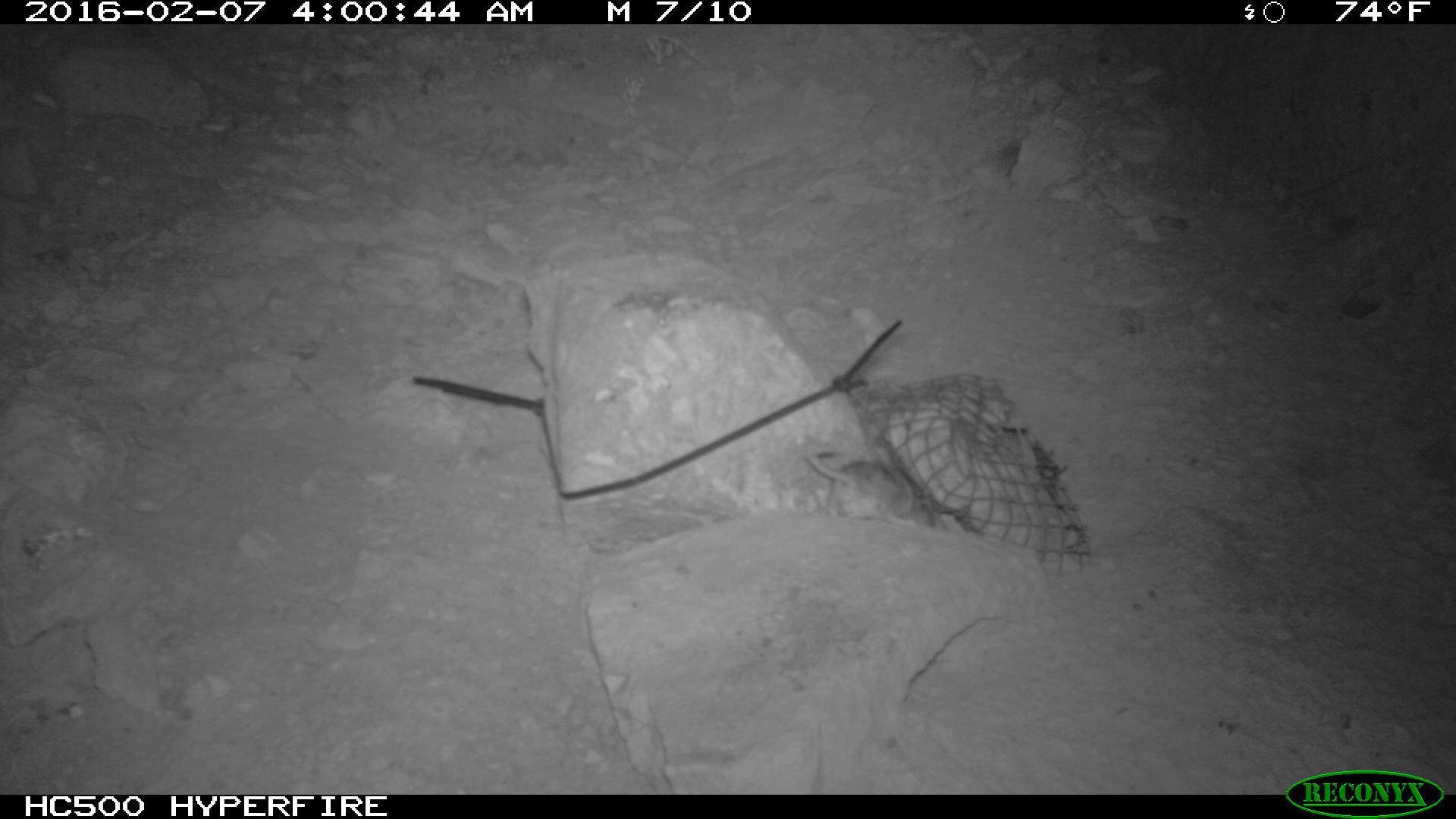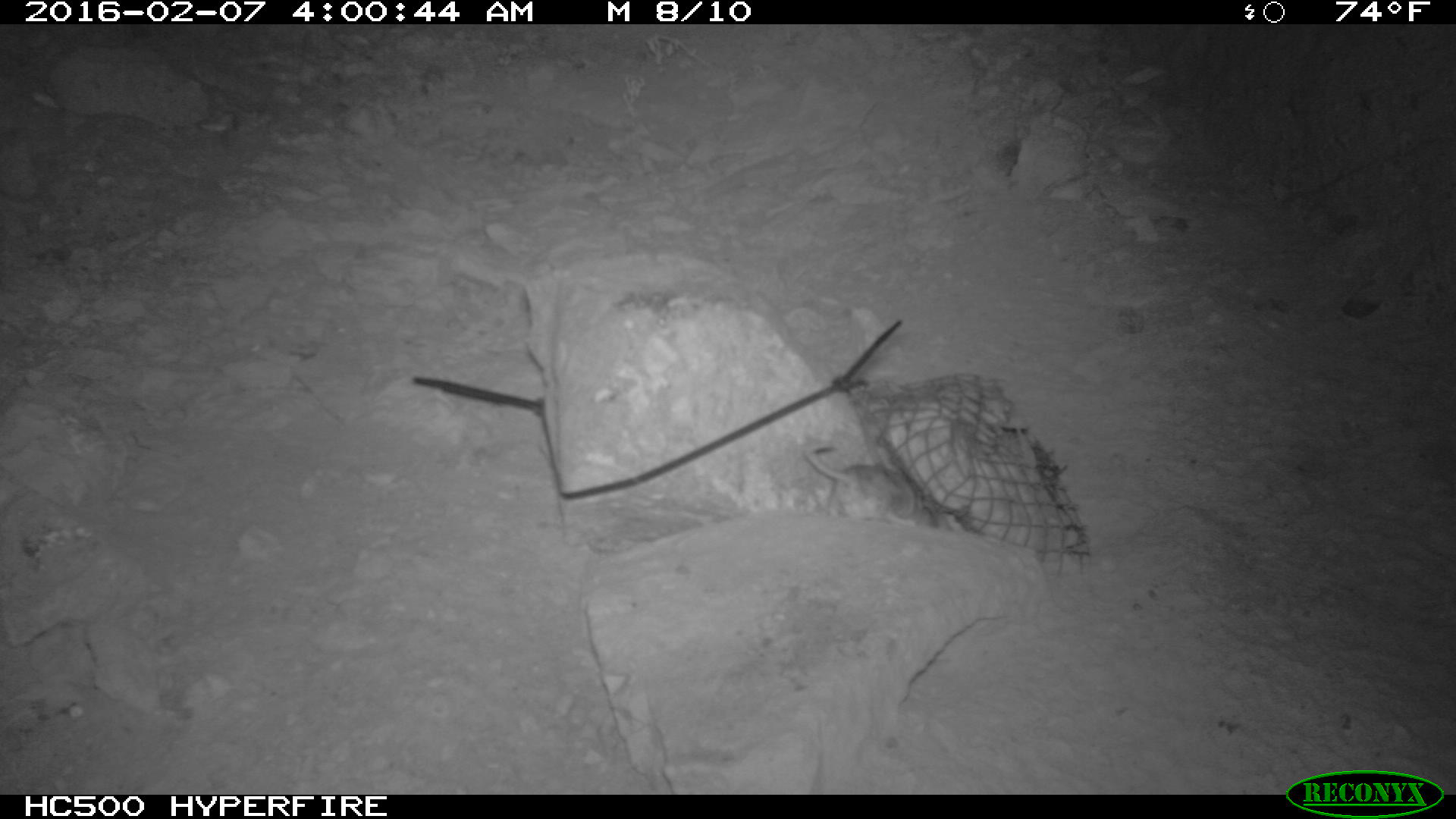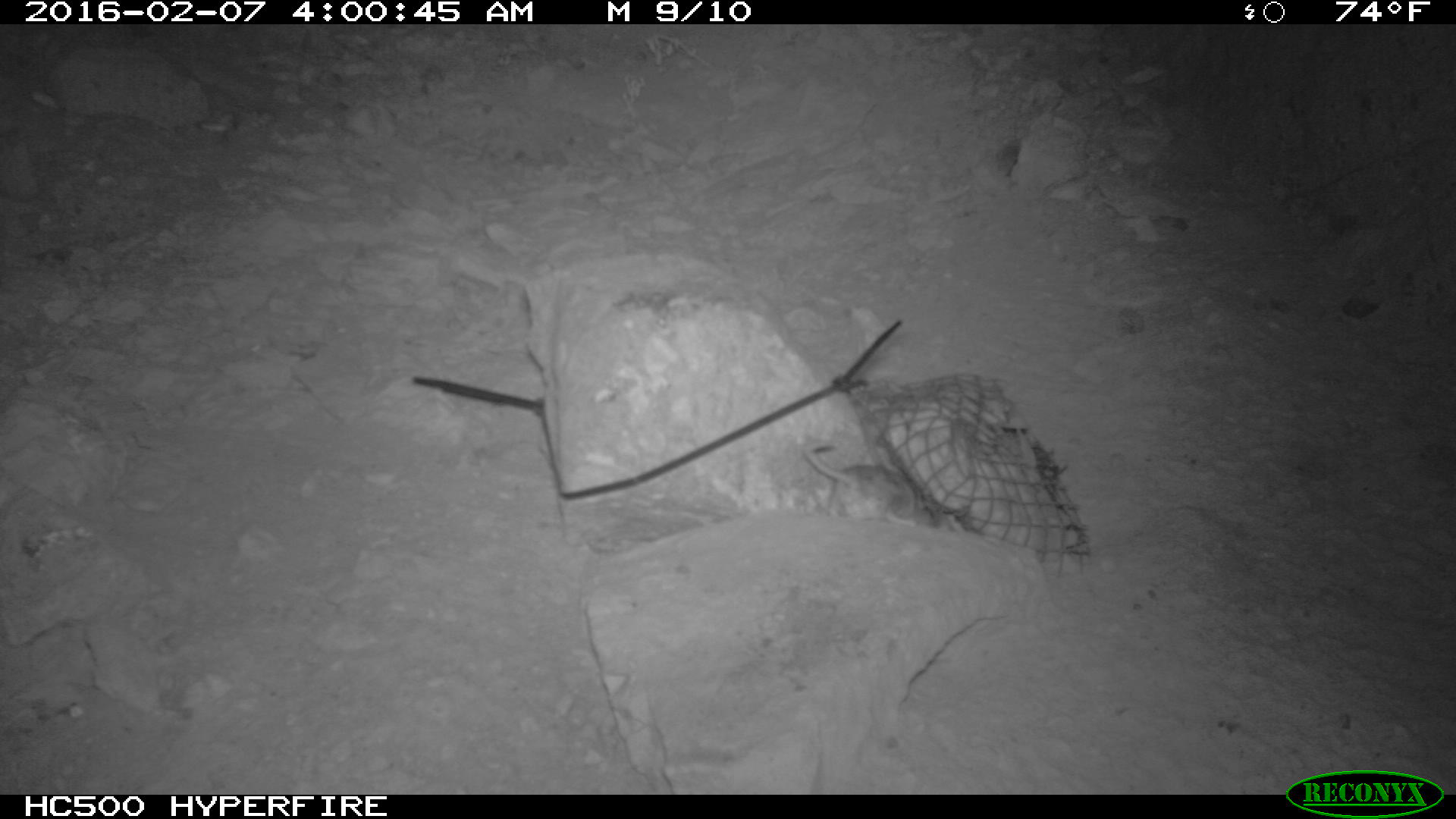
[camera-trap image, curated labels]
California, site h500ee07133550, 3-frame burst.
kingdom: Animalia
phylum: Chordata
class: Mammalia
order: Rodentia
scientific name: Rodentia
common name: rodent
Rodent (Rodentia).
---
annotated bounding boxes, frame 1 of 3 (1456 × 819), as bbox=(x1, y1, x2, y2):
rodent: bbox=(802, 448, 943, 530)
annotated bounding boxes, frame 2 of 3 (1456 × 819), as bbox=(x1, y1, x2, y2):
rodent: bbox=(800, 441, 935, 526)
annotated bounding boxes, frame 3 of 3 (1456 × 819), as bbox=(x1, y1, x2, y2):
rodent: bbox=(800, 434, 933, 529)